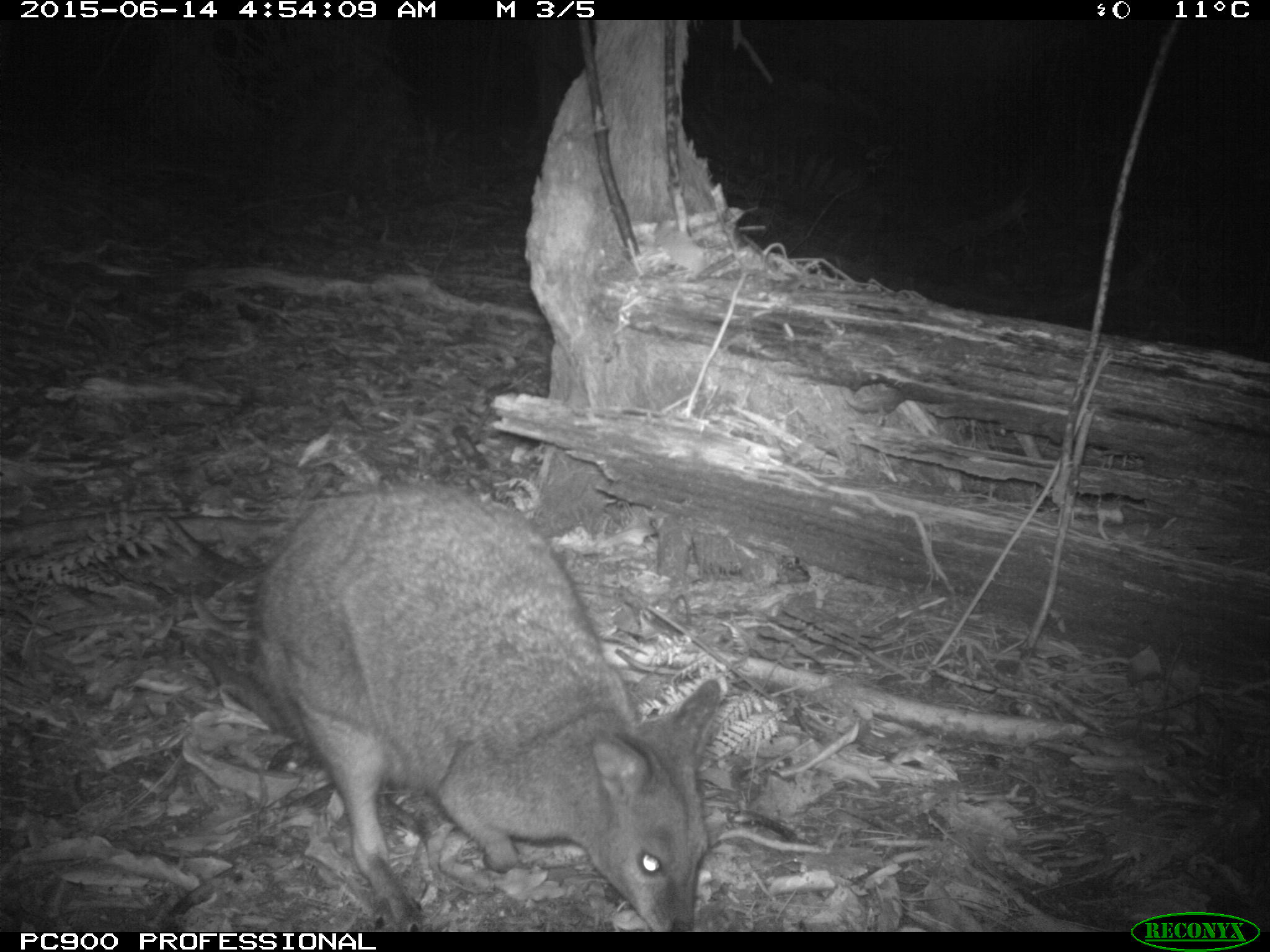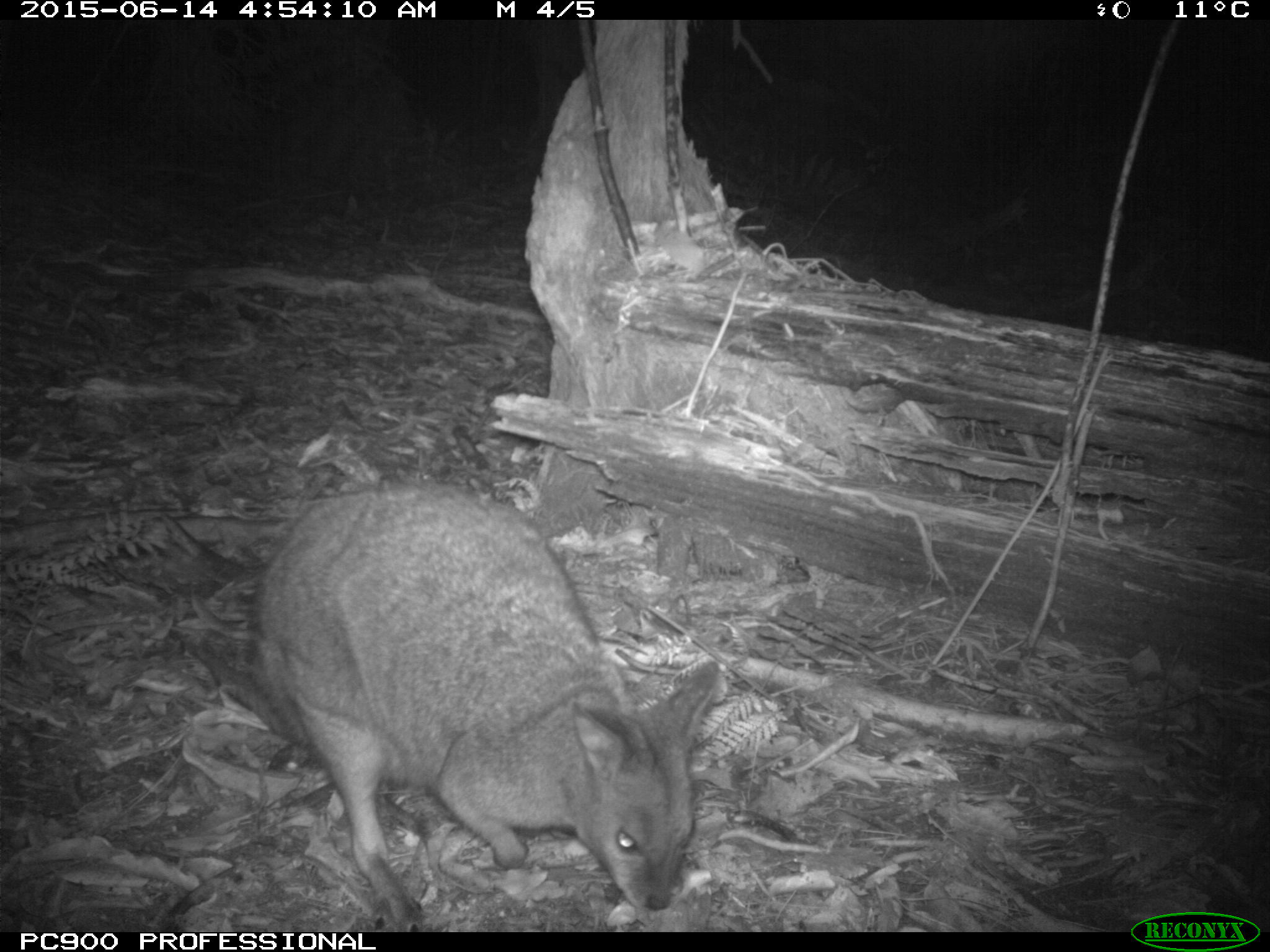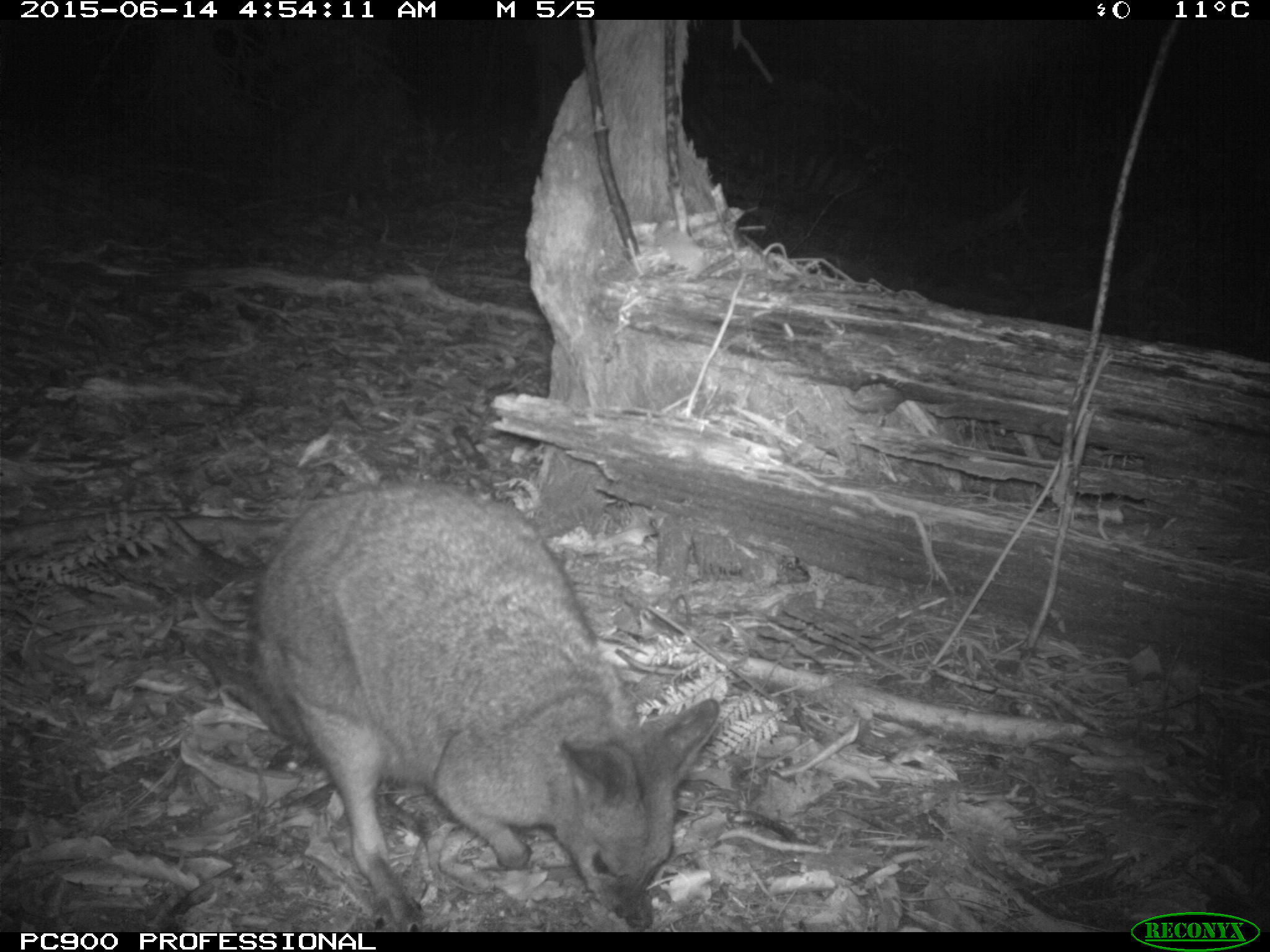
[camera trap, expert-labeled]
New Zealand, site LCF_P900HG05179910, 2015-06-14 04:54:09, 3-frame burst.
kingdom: Animalia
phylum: Chordata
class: Mammalia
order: Diprotodontia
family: Macropodidae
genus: Notamacropus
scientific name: Notamacropus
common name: wallaby